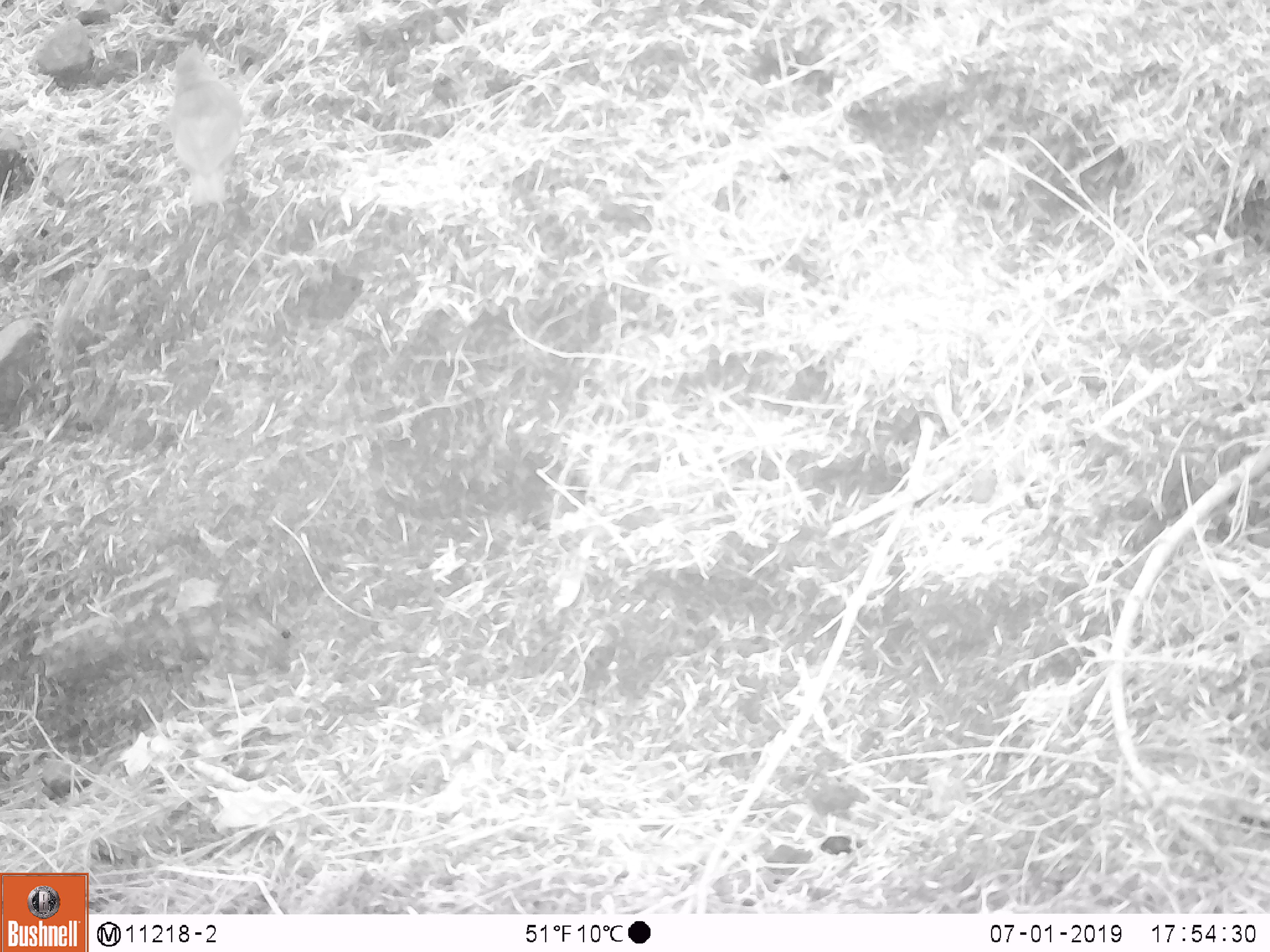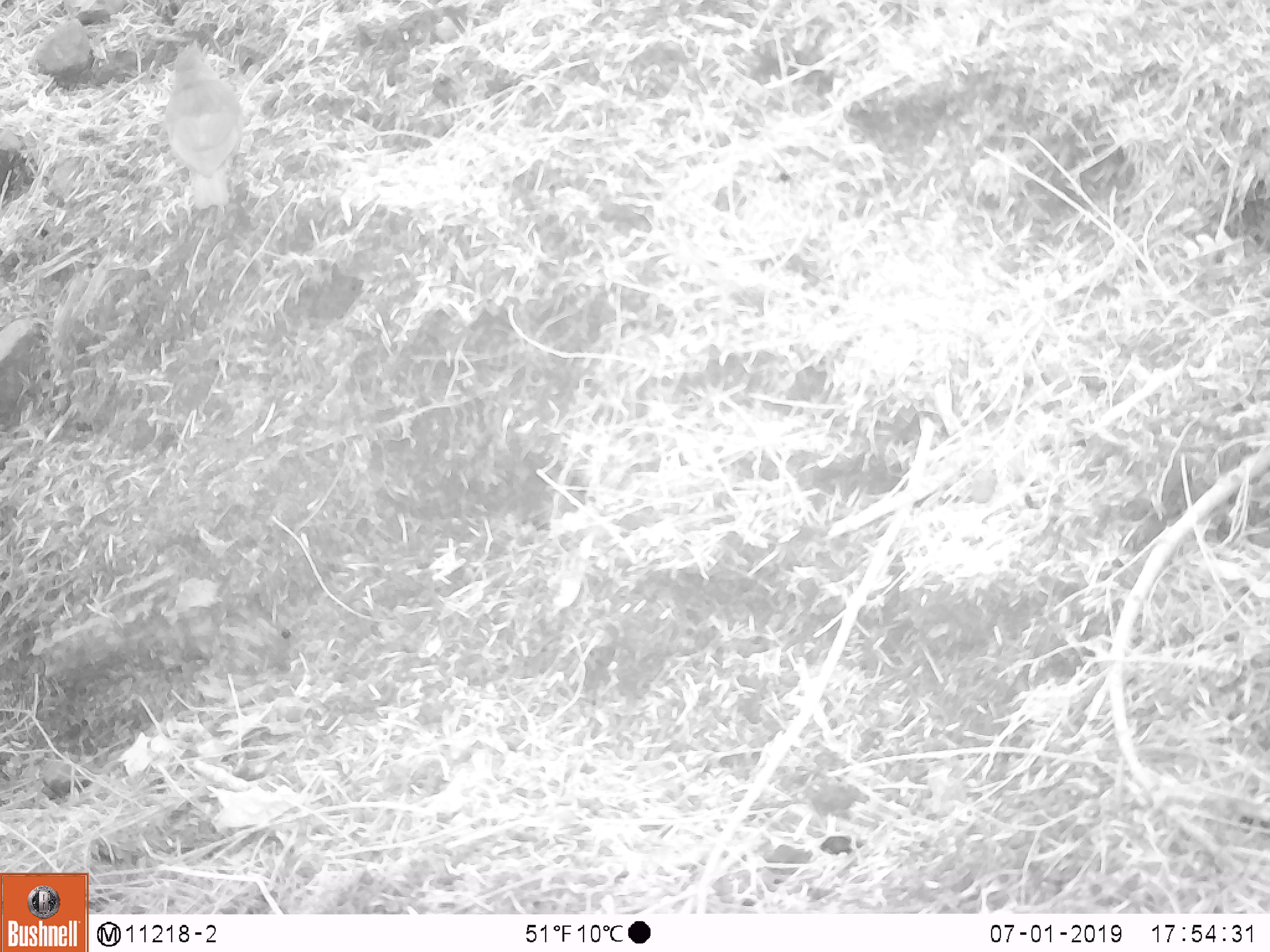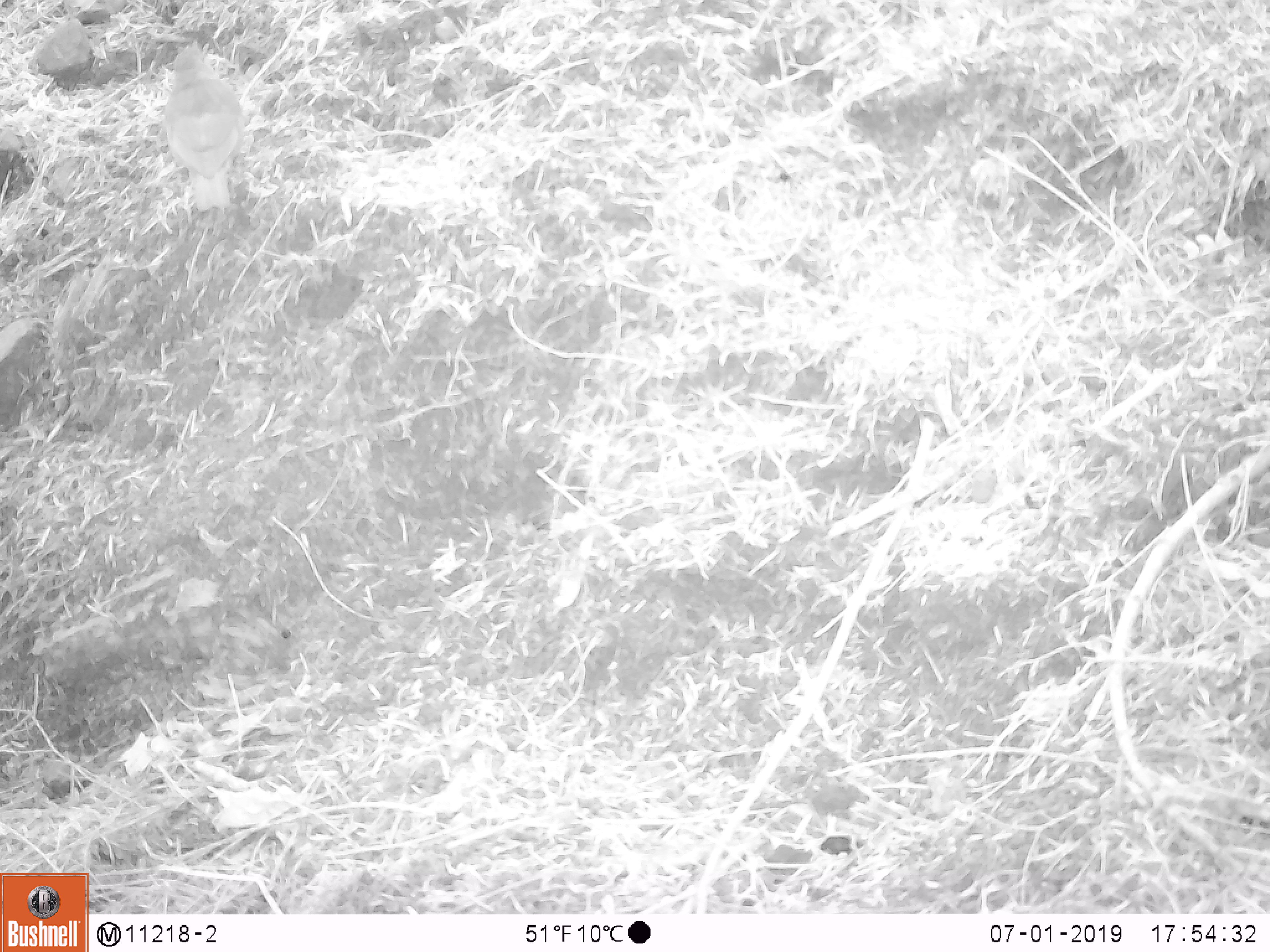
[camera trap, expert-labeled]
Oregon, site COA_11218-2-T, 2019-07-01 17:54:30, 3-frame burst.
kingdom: Animalia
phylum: Chordata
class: Aves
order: Passeriformes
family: Parulidae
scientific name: Parulidae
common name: new world warblers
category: parulidae family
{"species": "parulidae family (new world warblers) (Parulidae)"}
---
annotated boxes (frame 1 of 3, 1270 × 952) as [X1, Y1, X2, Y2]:
parulidae family: [128, 44, 264, 224]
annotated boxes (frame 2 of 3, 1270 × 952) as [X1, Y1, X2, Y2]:
parulidae family: [152, 36, 257, 219]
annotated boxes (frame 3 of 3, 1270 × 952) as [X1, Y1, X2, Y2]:
parulidae family: [127, 39, 265, 220]